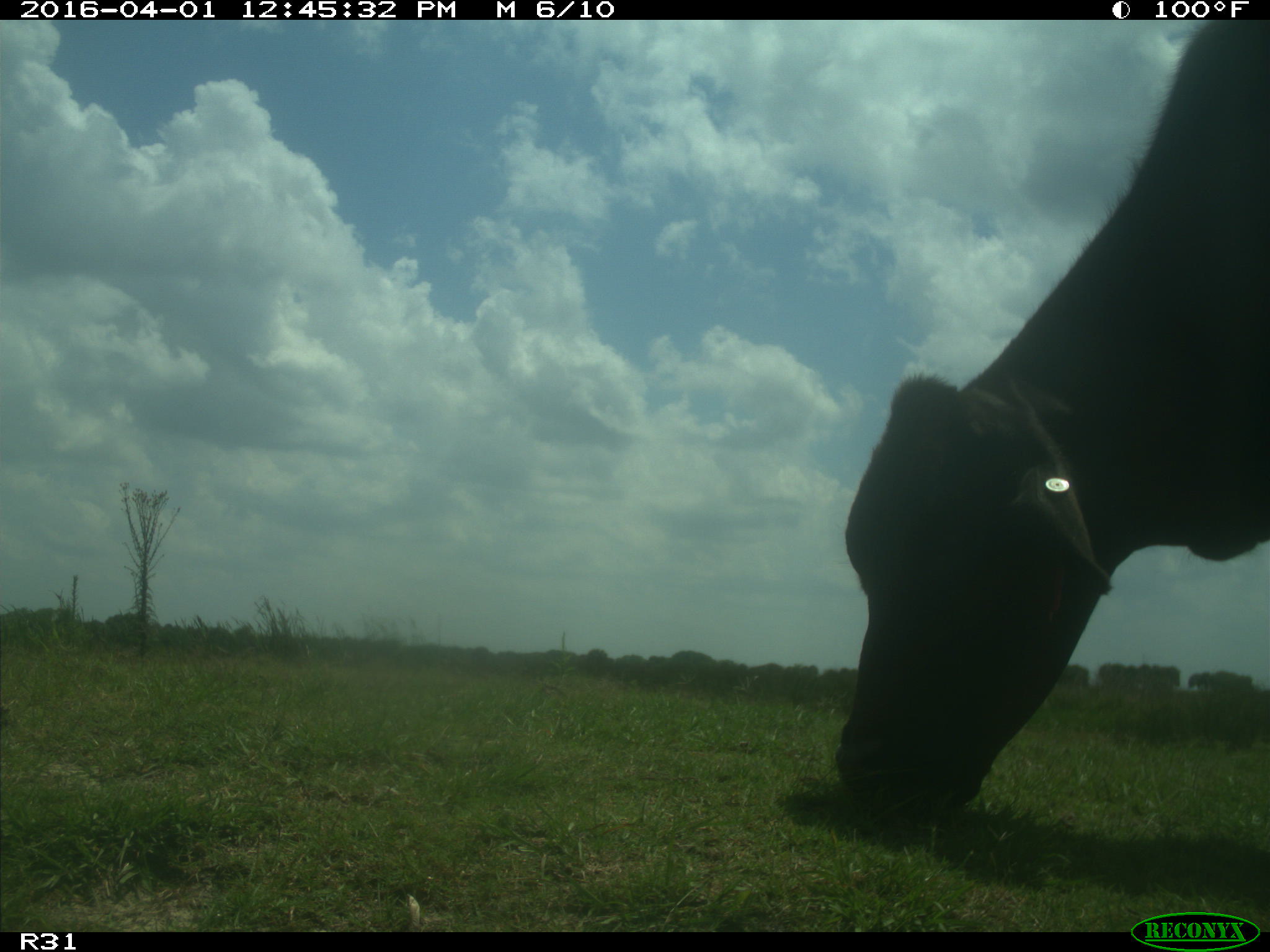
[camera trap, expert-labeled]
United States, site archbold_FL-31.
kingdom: Animalia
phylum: Chordata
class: Mammalia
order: Artiodactyla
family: Bovidae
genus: Bos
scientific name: Bos taurus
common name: domestic cow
Bos taurus (domestic cow).